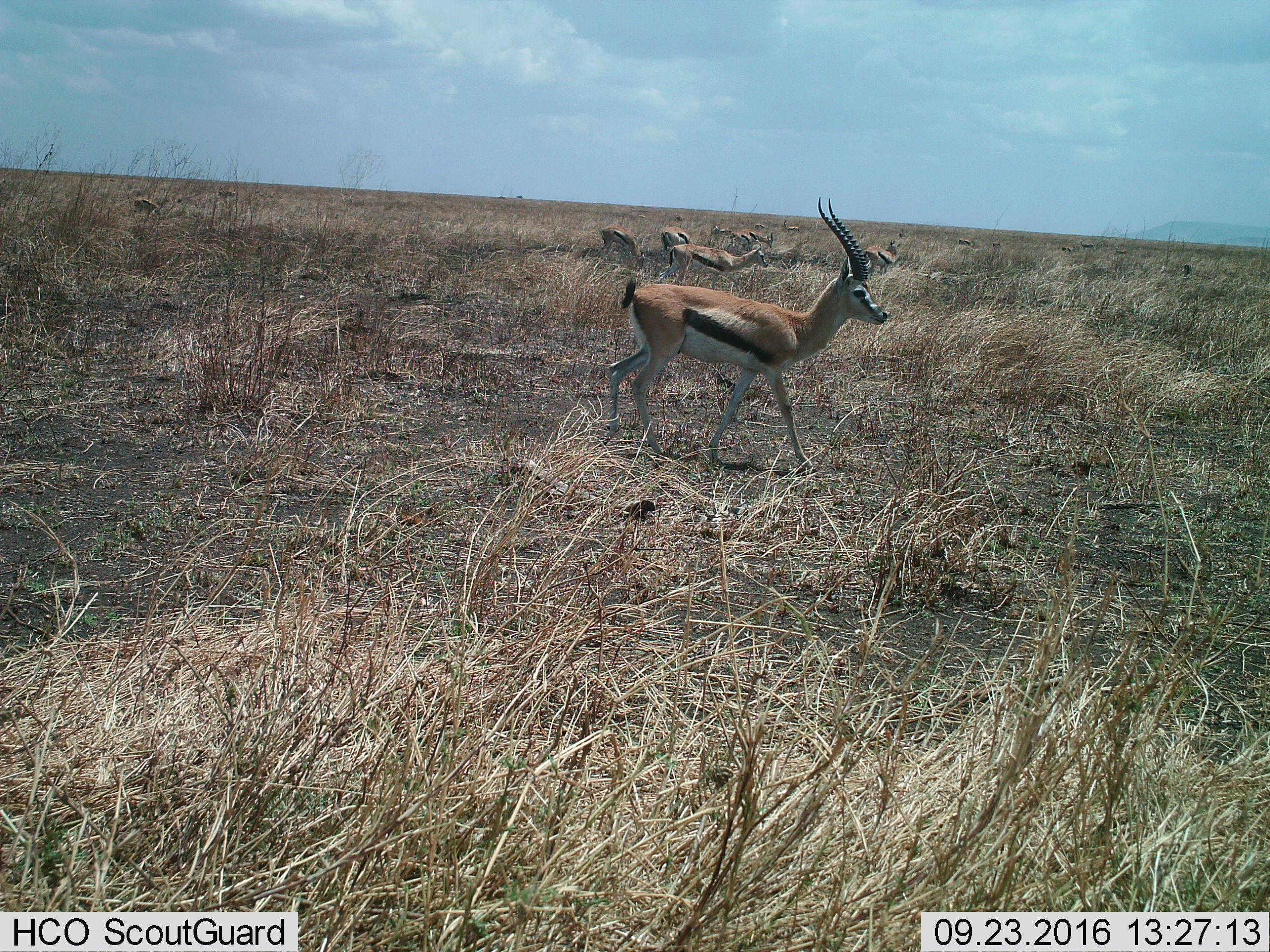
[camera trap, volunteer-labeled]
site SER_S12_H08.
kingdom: Animalia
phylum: Chordata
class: Mammalia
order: Artiodactyla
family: Bovidae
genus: Eudorcas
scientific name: Eudorcas thomsonii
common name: thomson's gazelle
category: gazellethomsons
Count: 11-50.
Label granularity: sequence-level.